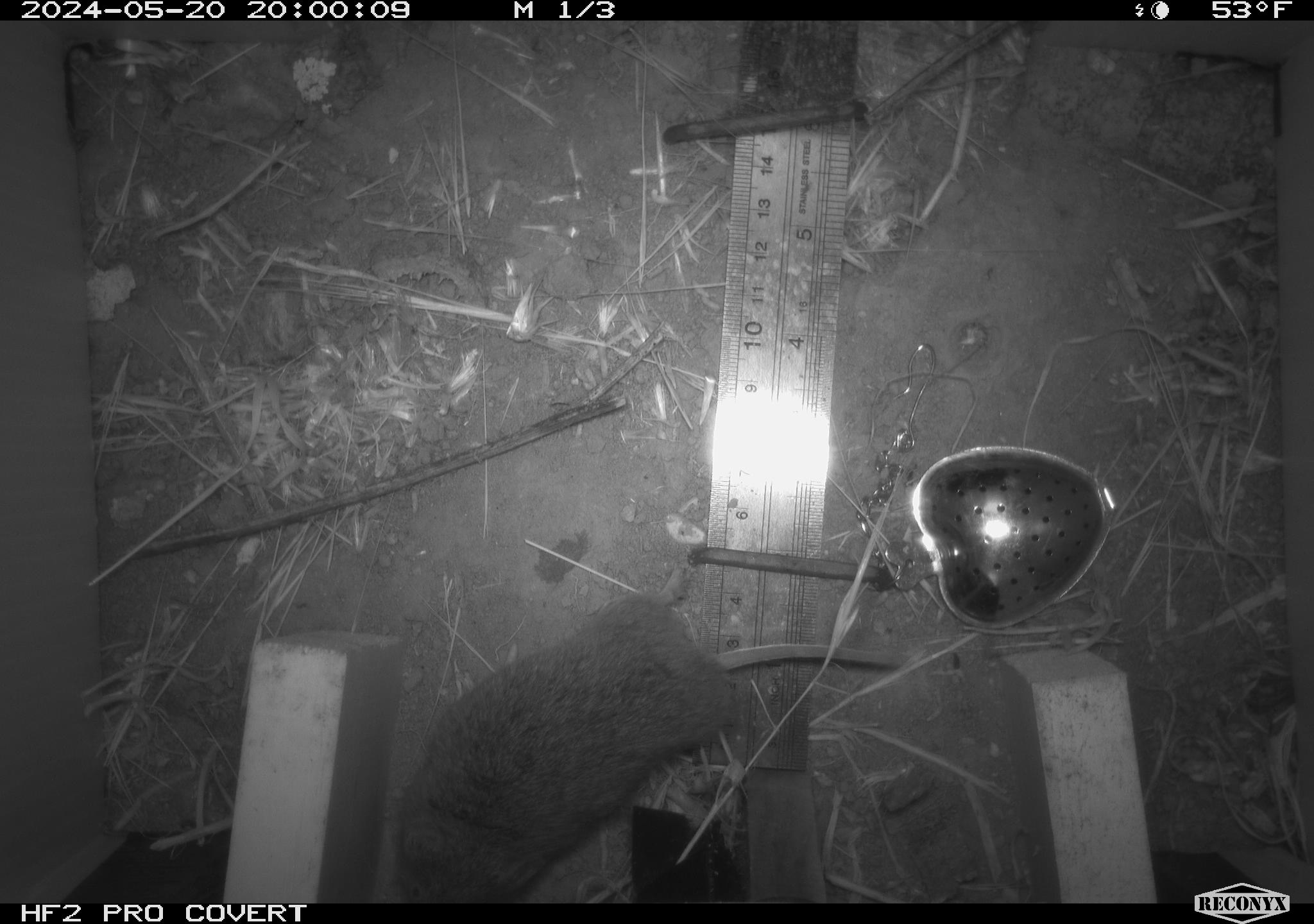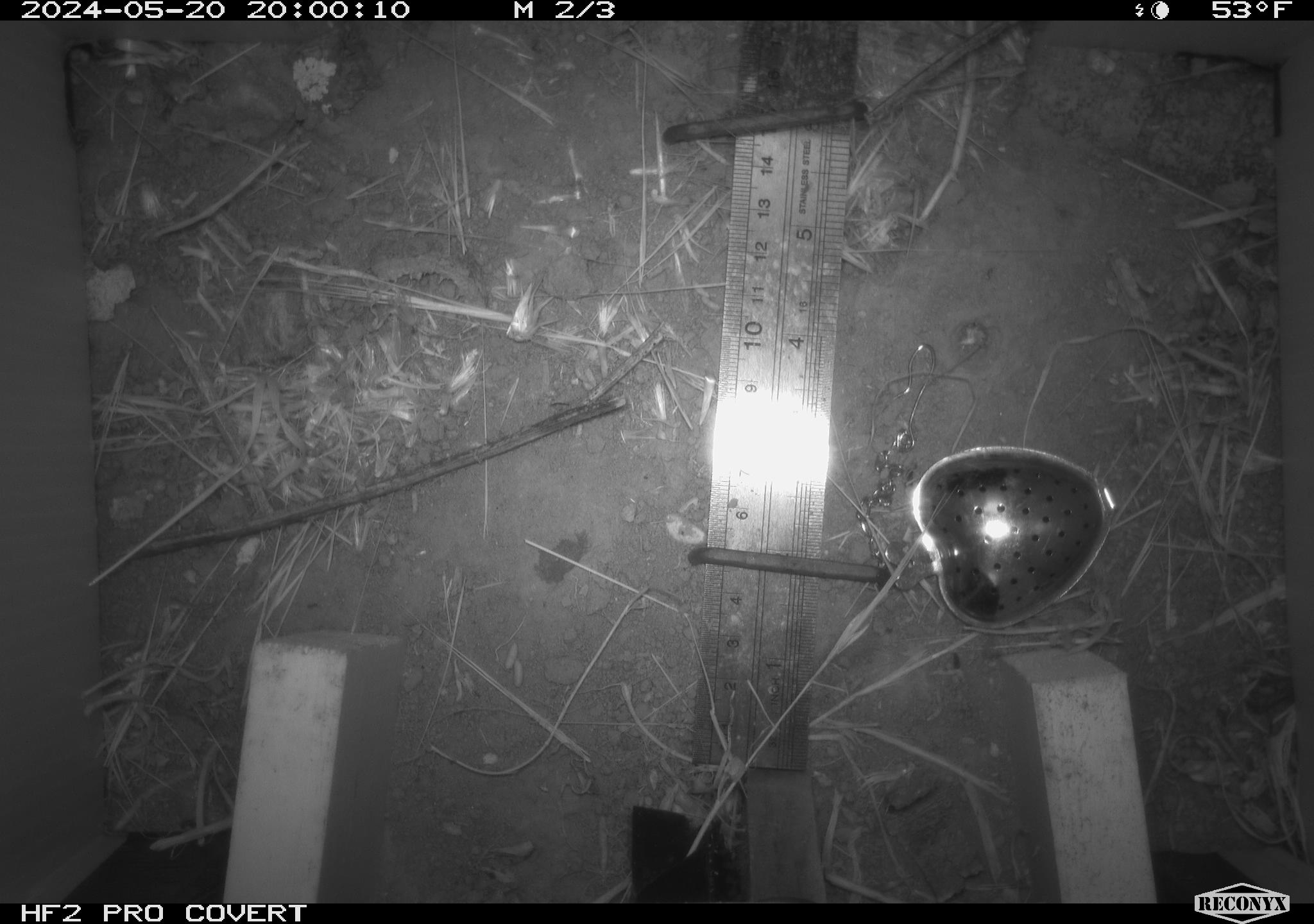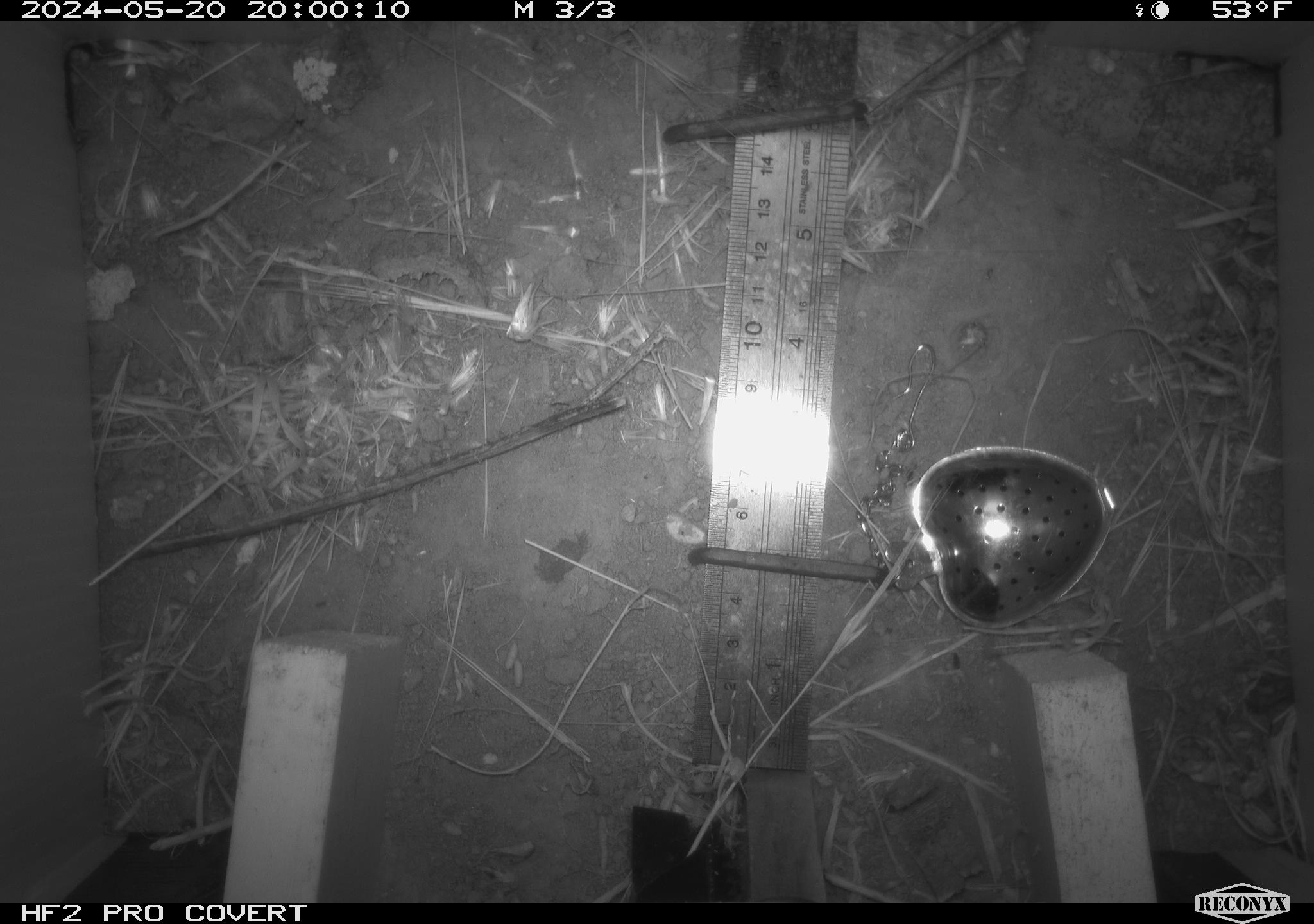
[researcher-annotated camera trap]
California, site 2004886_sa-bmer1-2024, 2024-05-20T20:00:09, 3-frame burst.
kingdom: Animalia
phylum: Chordata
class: Mammalia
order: Rodentia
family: Cricetidae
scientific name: Arvicolinae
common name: voles, lemmings, and muskrats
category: arvicolinae subfamily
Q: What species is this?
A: Arvicolinae subfamily (voles, lemmings, and muskrats) (Arvicolinae).